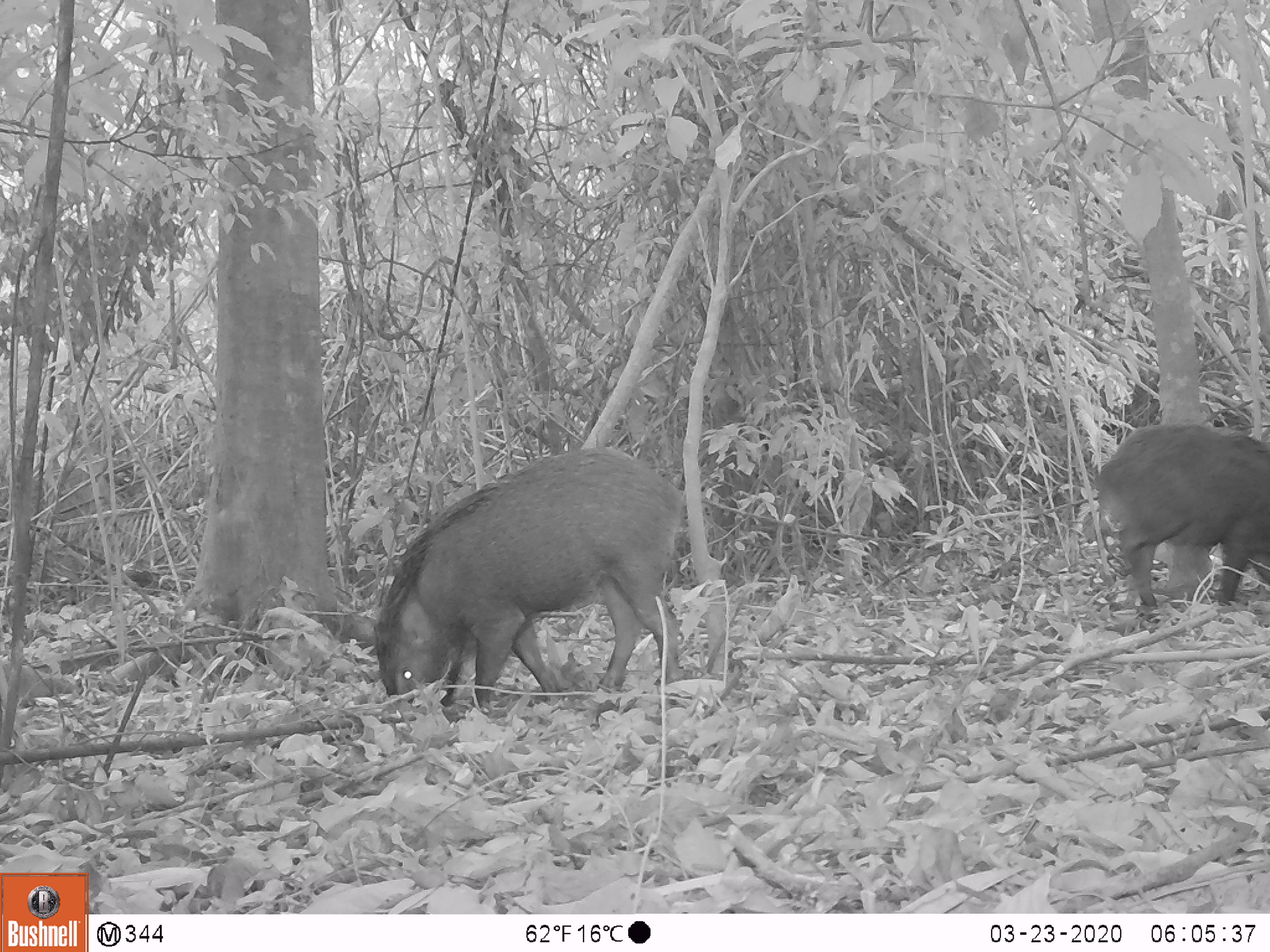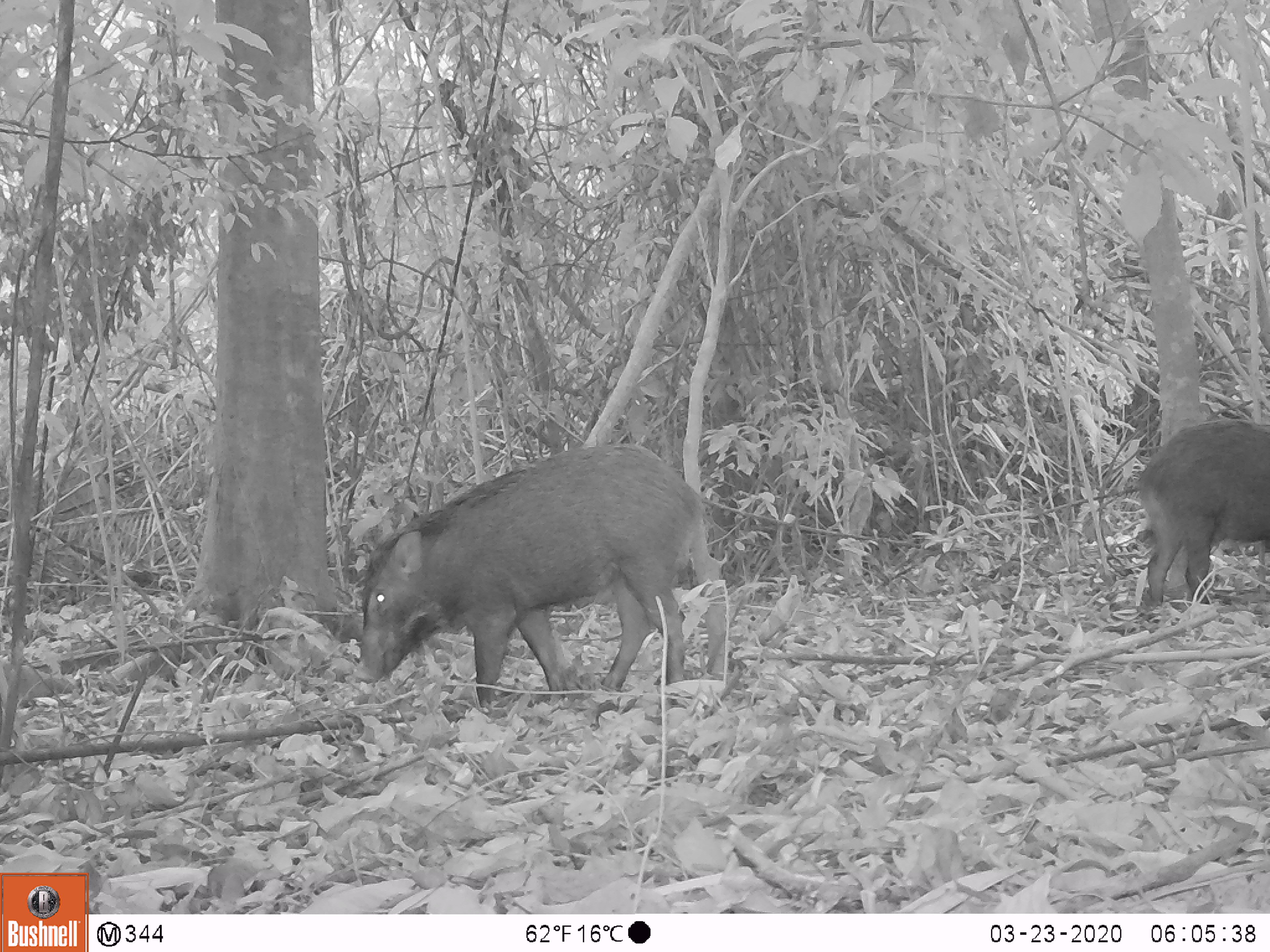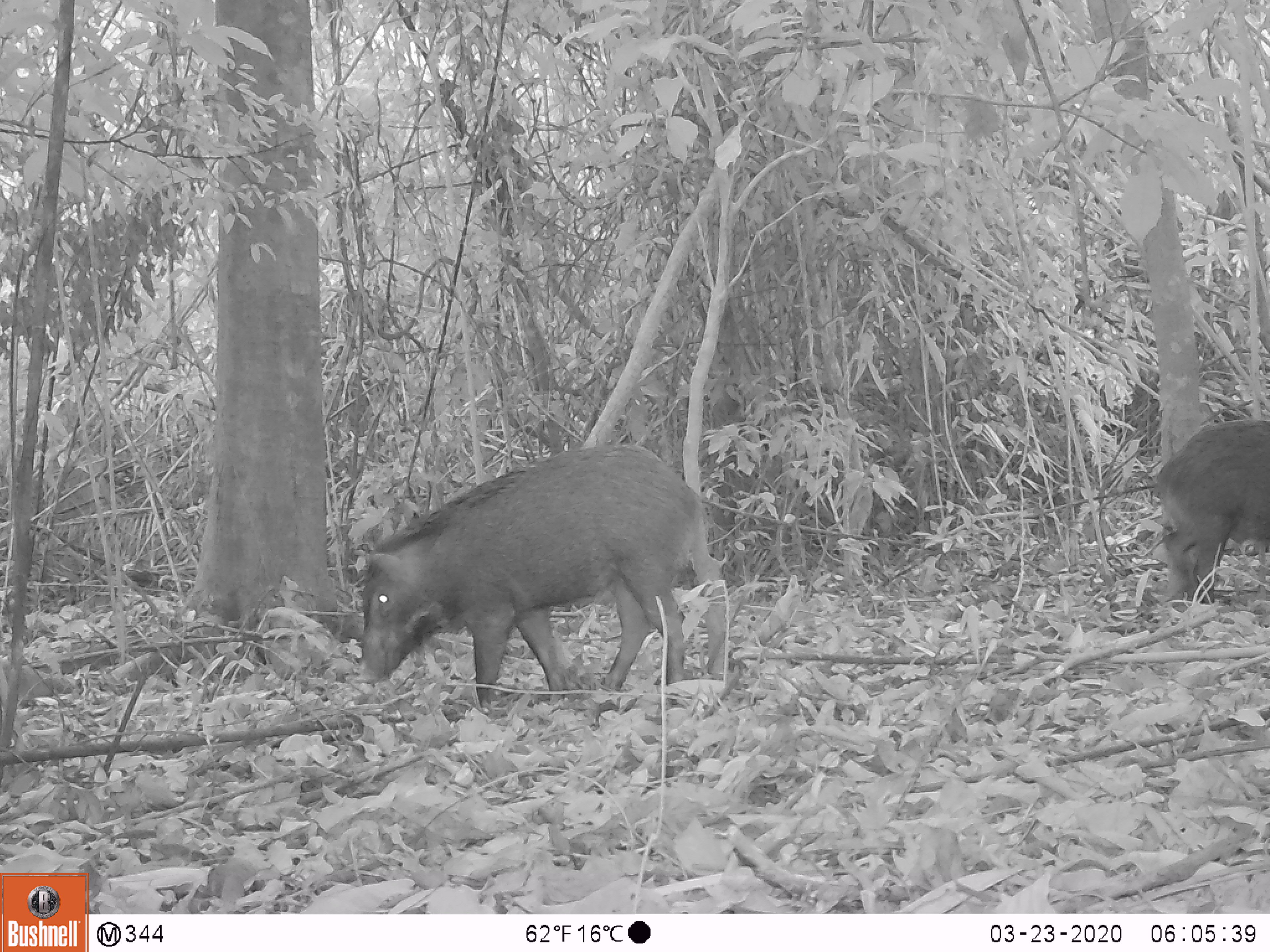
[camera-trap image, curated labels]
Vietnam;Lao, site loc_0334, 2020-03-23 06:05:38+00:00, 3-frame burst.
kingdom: Animalia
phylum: Chordata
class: Mammalia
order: Artiodactyla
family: Suidae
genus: Sus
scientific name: Sus scrofa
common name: eurasian wild pig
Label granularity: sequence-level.